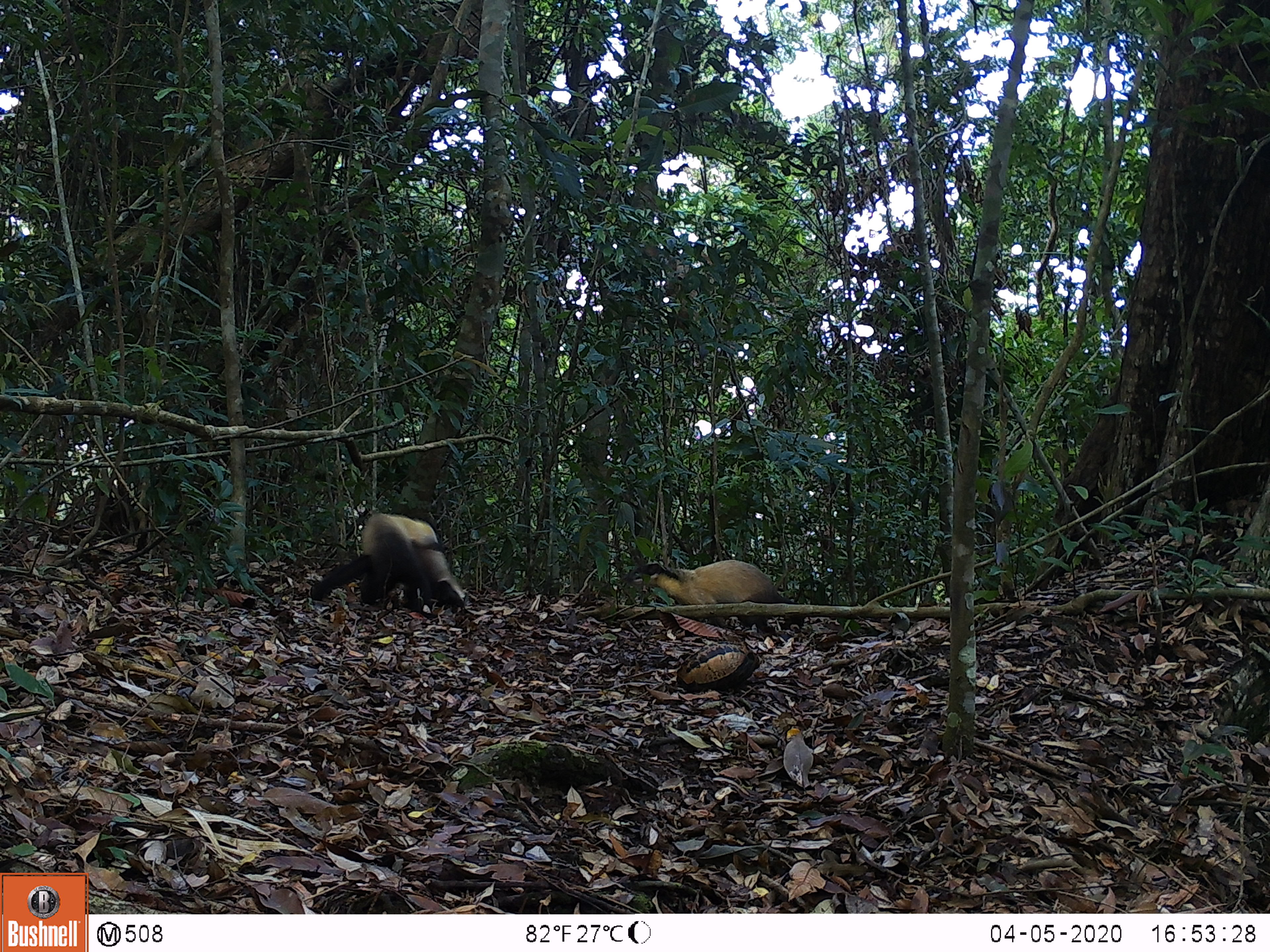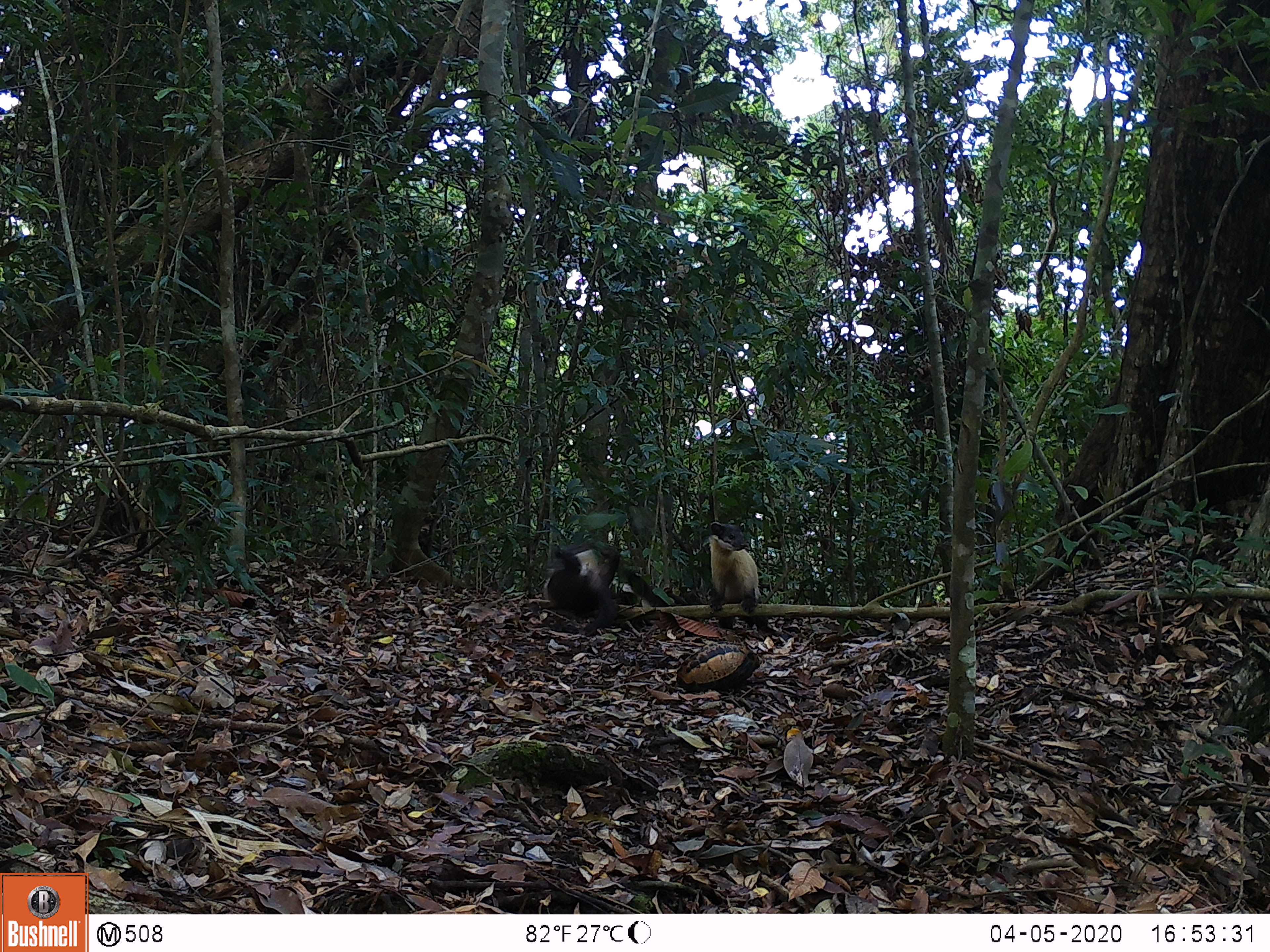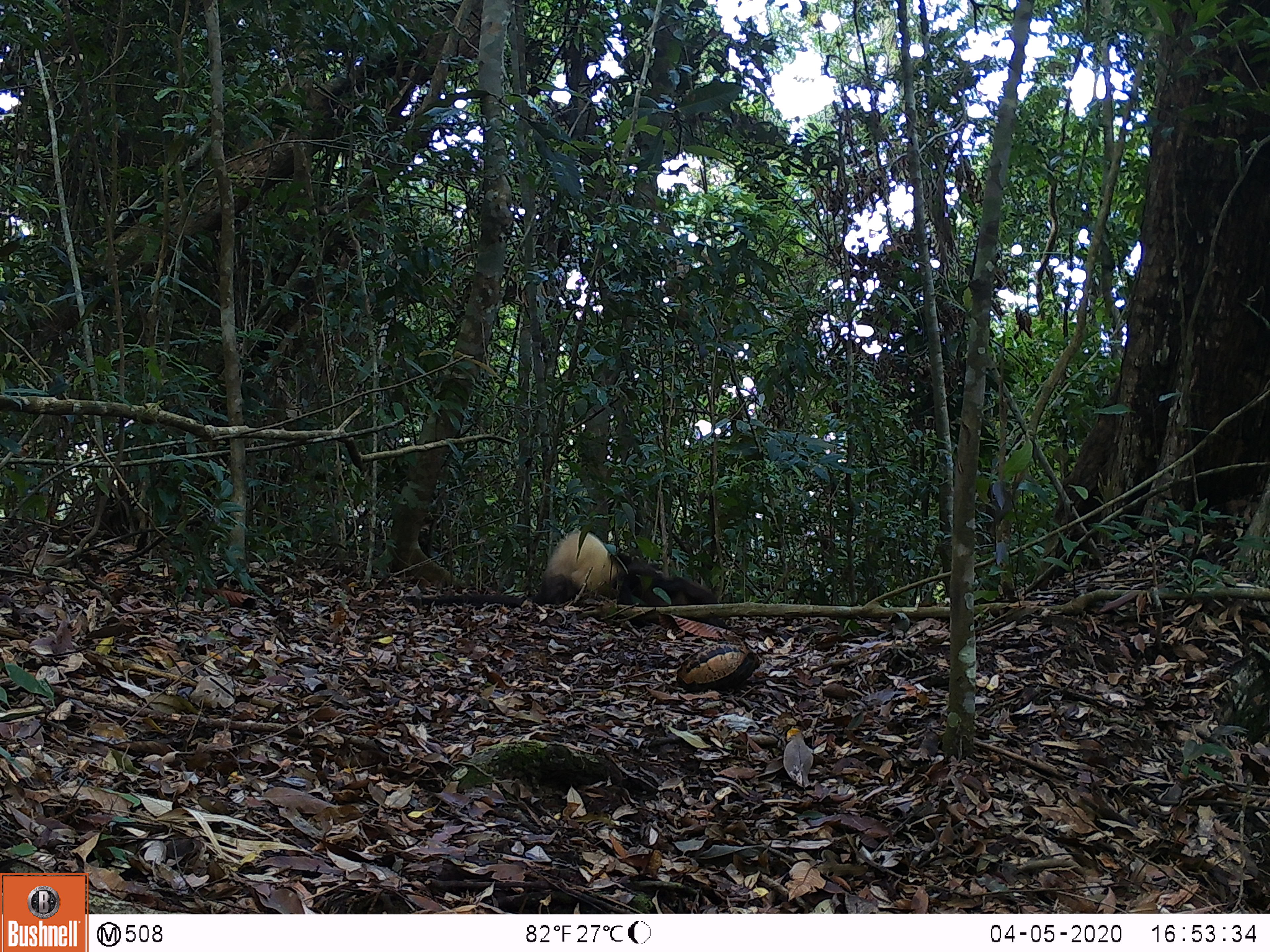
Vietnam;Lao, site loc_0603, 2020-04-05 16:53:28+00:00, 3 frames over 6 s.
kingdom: Animalia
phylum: Chordata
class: Mammalia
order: Carnivora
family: Mustelidae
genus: Martes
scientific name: Martes flavigula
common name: yellow-throated marten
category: yellow throated marten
Yellow throated marten (yellow-throated marten) (Martes flavigula). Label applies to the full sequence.